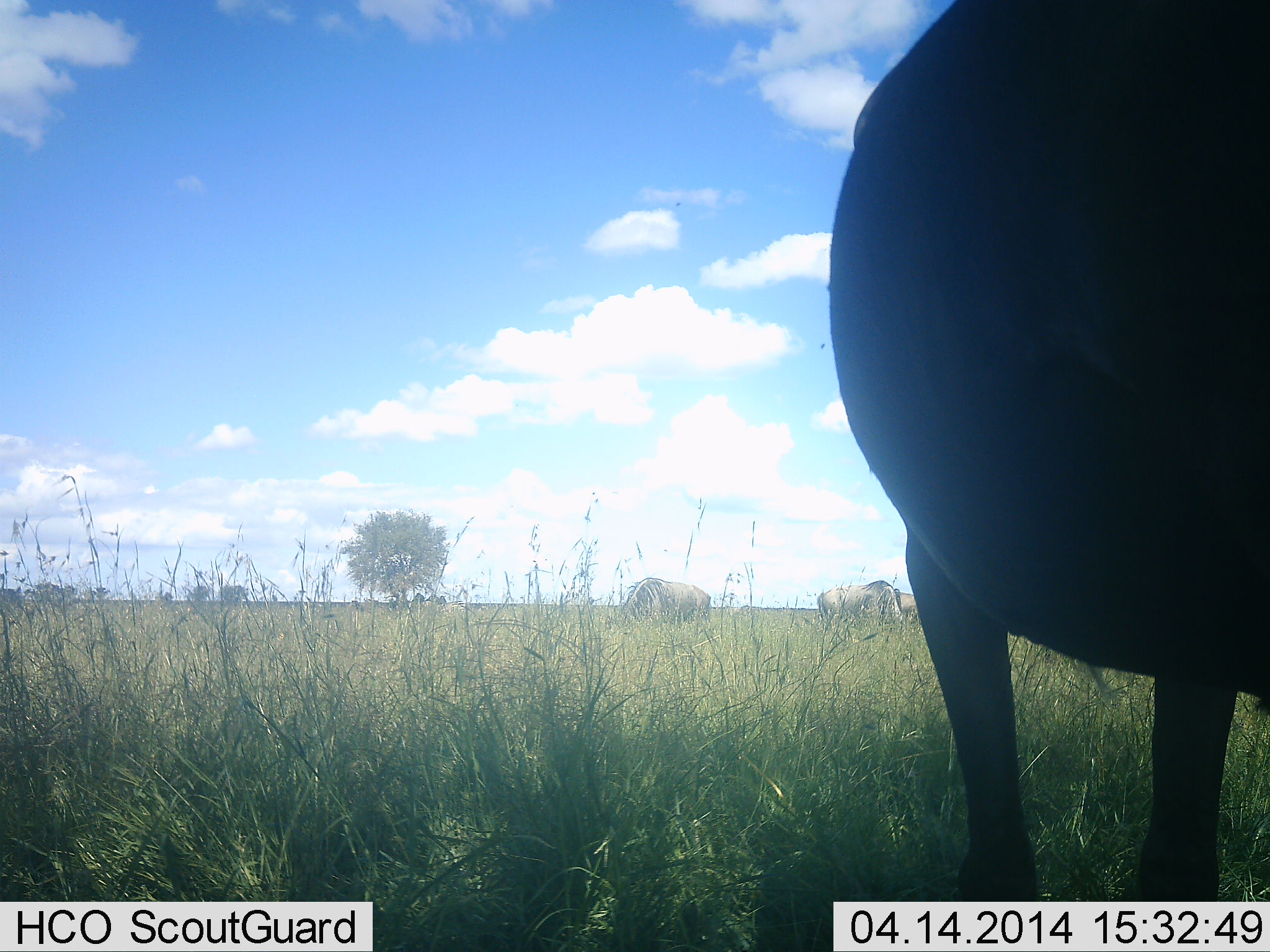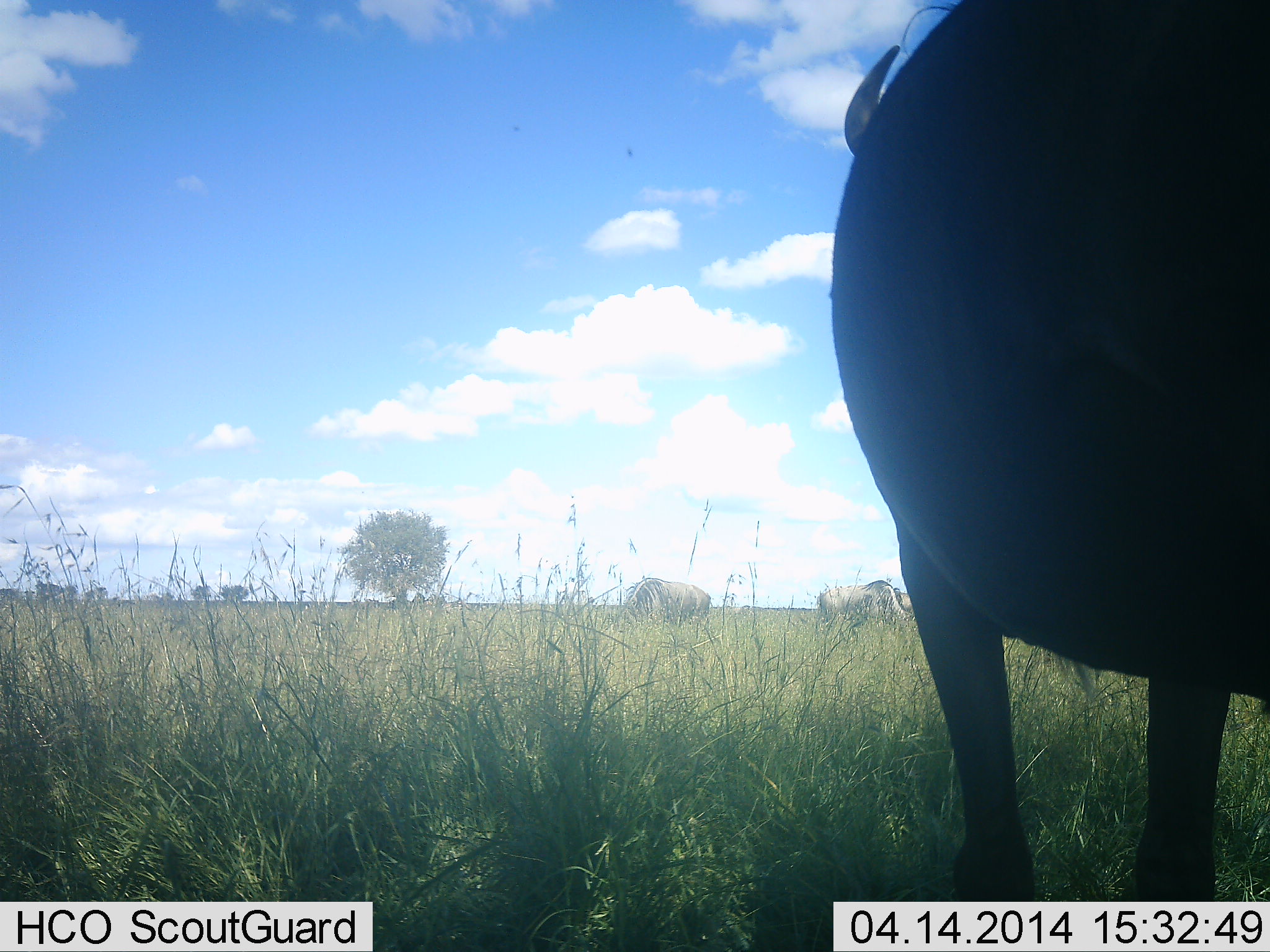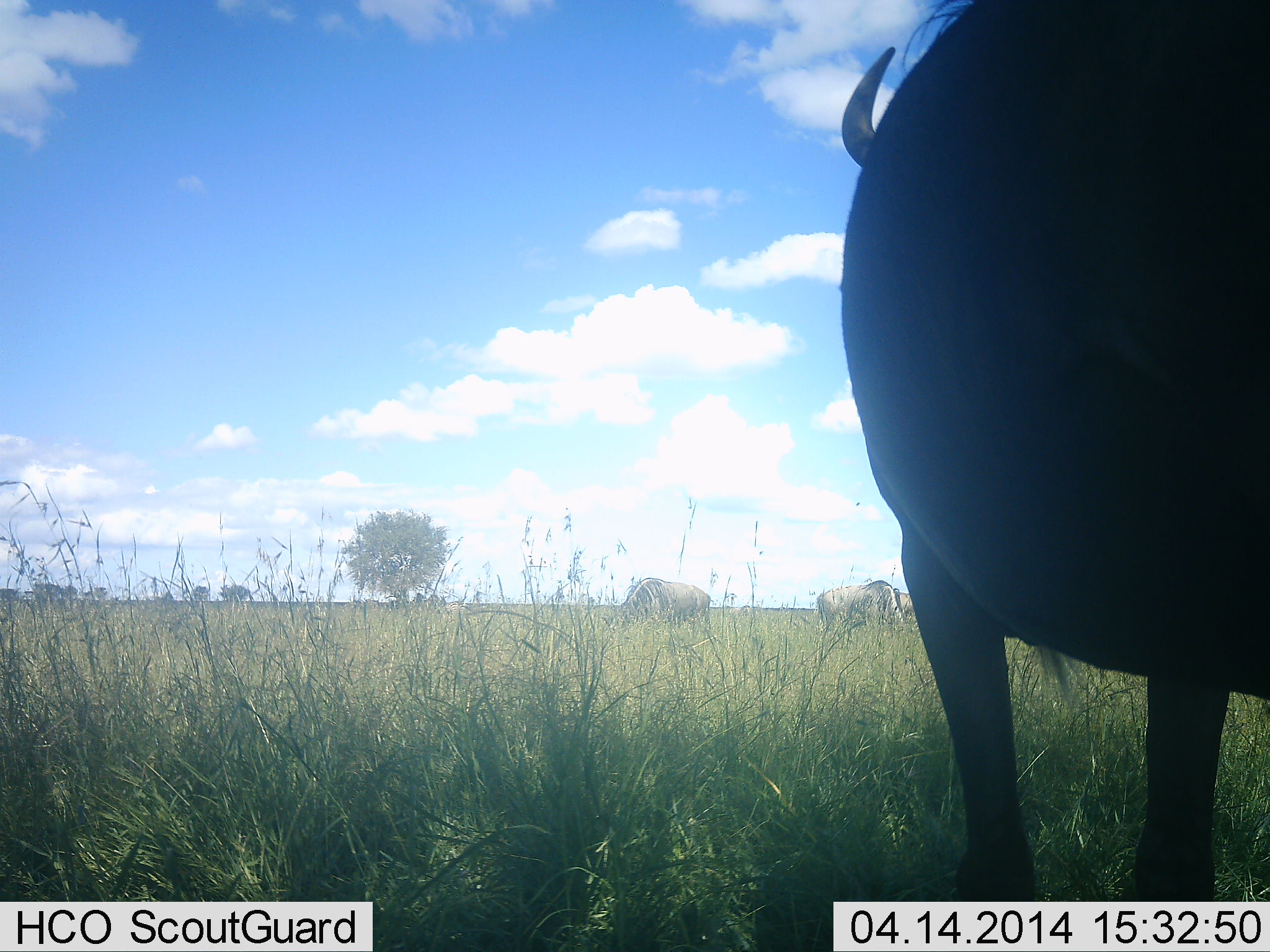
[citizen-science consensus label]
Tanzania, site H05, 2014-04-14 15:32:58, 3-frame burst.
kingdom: Animalia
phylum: Chordata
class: Mammalia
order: Artiodactyla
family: Bovidae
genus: Connochaetes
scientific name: Connochaetes taurinus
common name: blue wildebeest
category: wildebeest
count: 3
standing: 80%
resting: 0%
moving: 0%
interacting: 0%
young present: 0%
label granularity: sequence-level